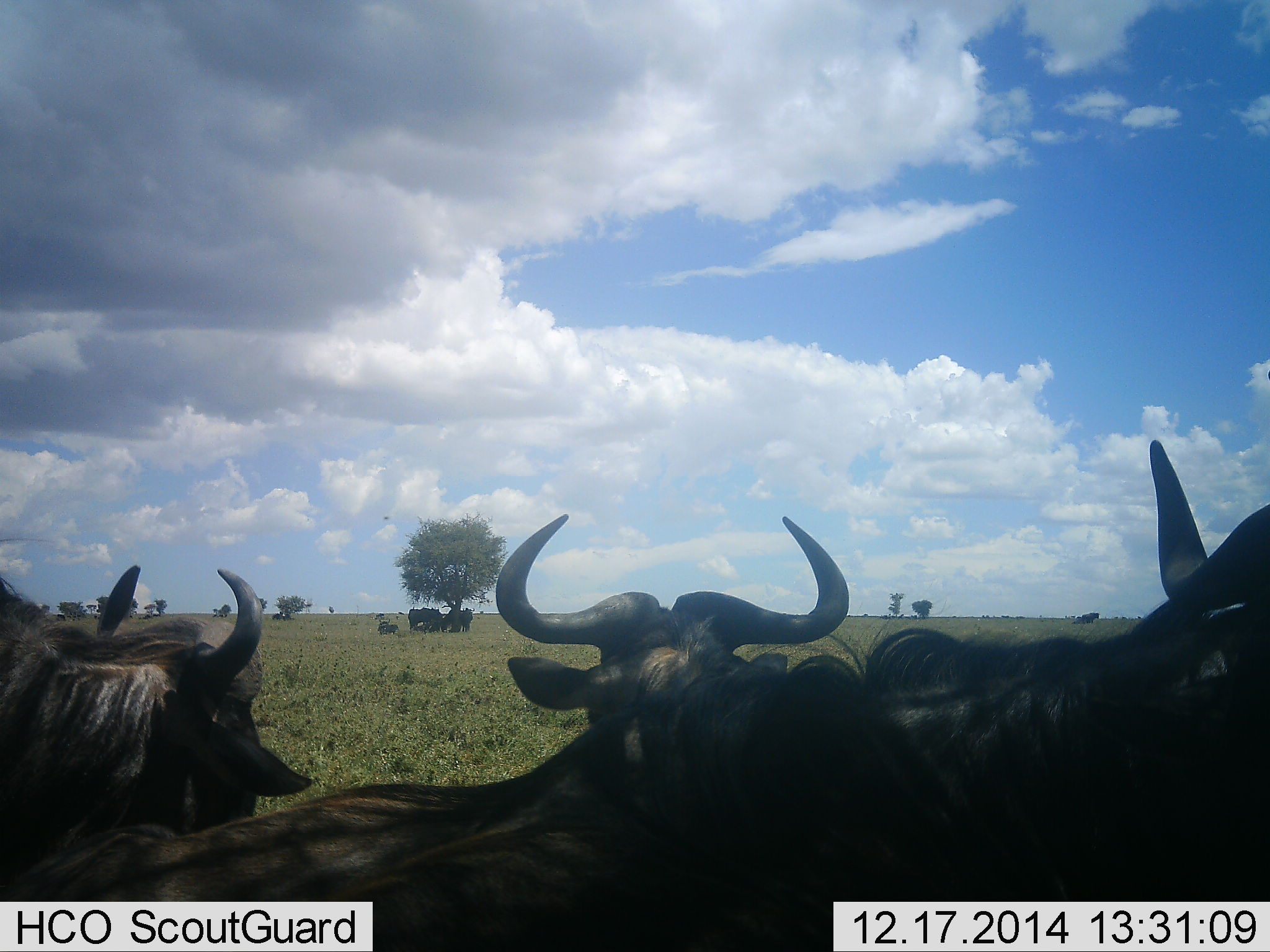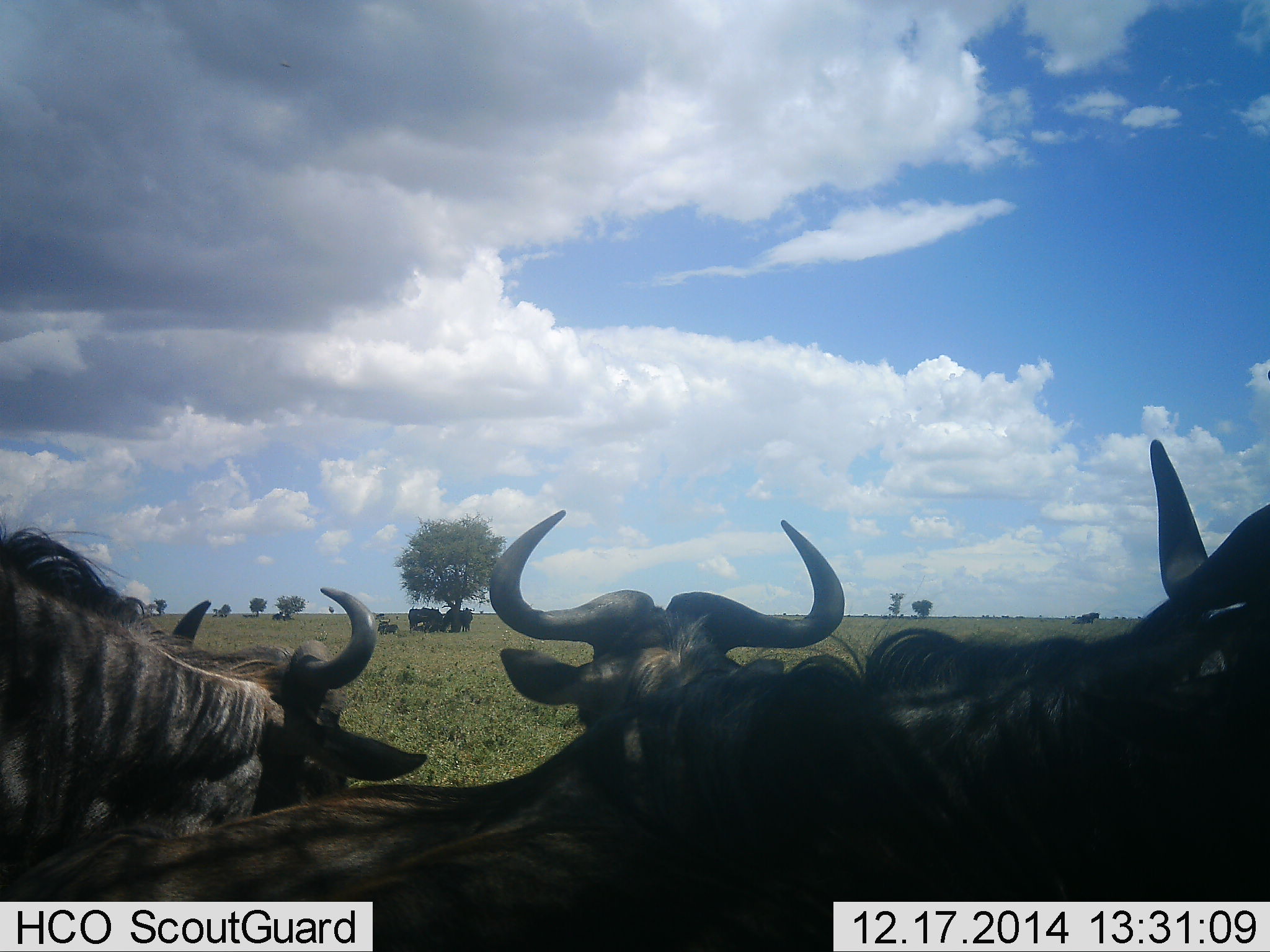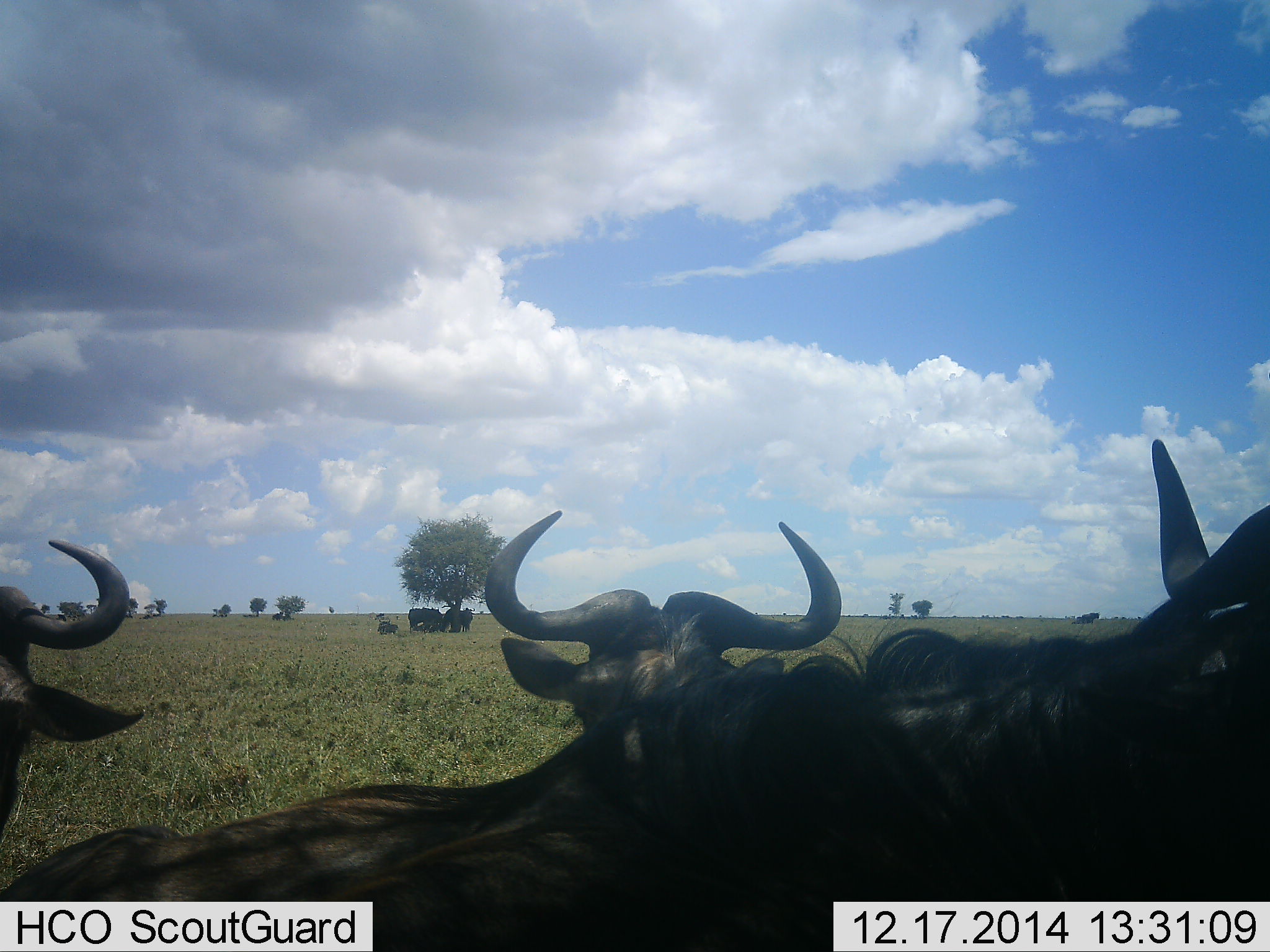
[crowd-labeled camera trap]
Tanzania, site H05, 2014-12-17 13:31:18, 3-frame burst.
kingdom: Animalia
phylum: Chordata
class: Mammalia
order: Artiodactyla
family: Bovidae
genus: Connochaetes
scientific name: Connochaetes taurinus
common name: blue wildebeest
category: wildebeest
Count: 6.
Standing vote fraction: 40%.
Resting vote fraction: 80%.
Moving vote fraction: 0%.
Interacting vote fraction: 20%.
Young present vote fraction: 0%.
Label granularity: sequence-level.